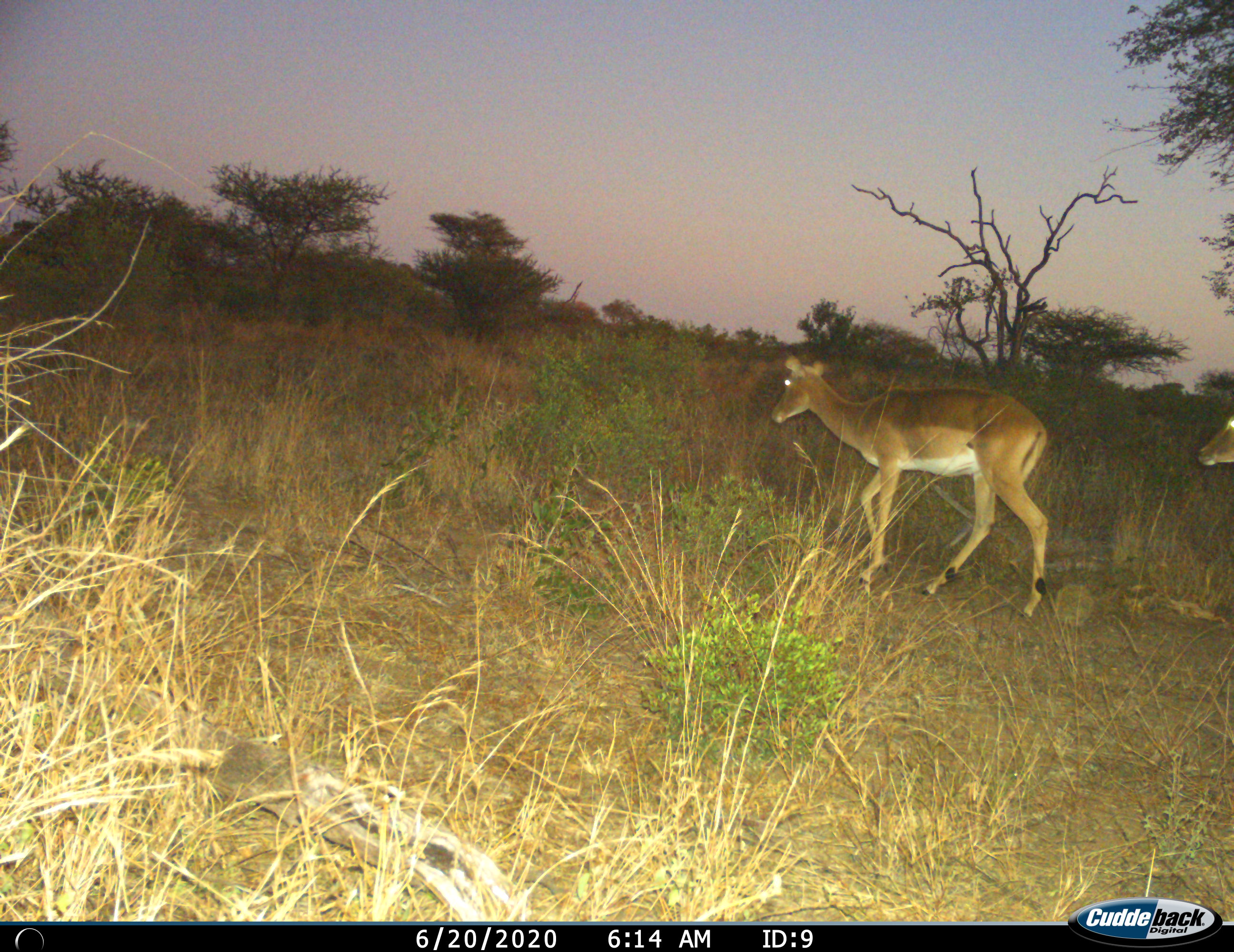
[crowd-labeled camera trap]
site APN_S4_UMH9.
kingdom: Animalia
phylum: Chordata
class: Mammalia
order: Artiodactyla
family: Bovidae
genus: Aepyceros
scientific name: Aepyceros melampus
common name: impala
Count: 2.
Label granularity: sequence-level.